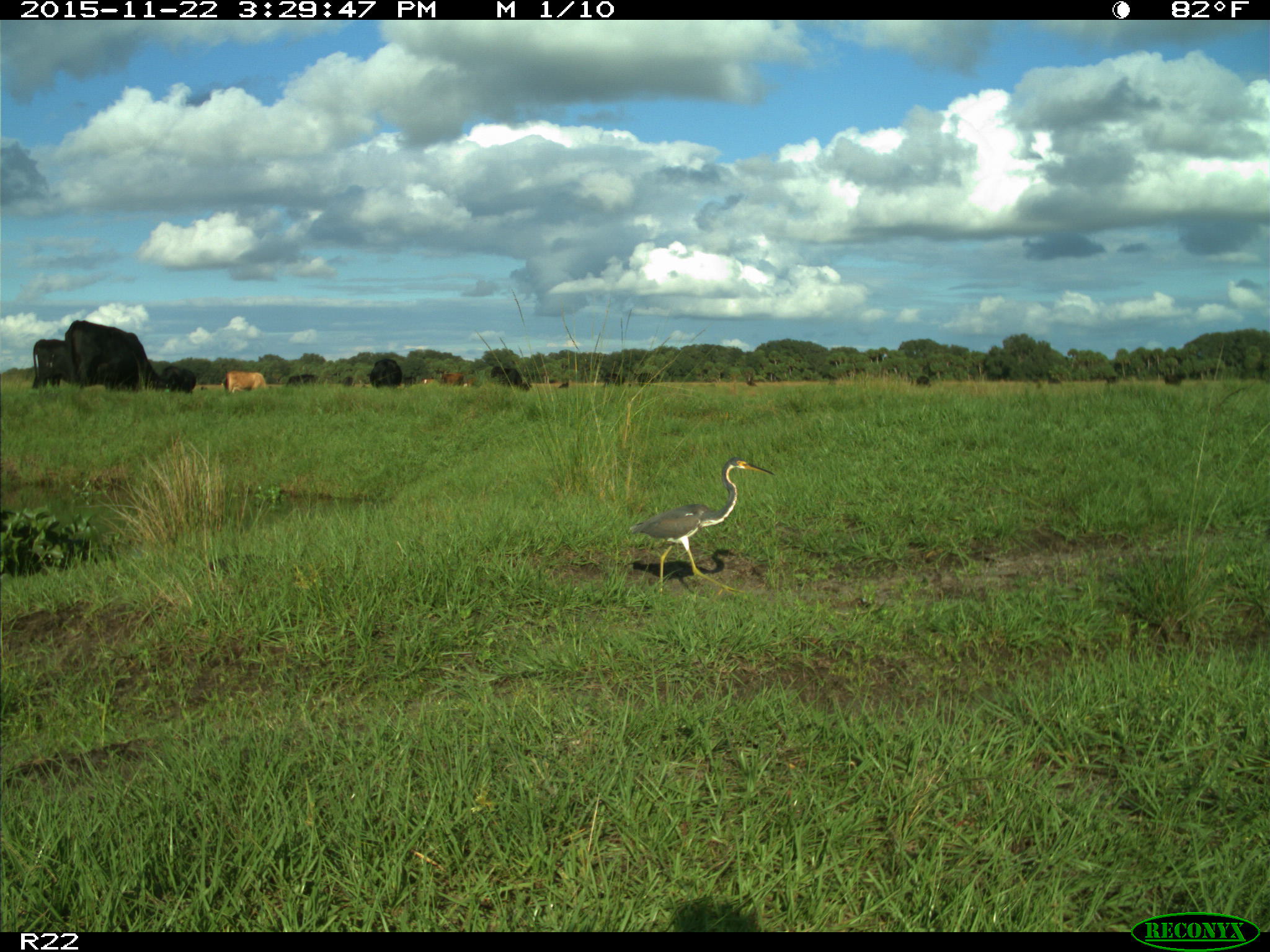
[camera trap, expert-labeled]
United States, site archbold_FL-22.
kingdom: Animalia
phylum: Chordata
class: Mammalia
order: Artiodactyla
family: Bovidae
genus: Bos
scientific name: Bos taurus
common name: domestic cow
Bos taurus (domestic cow).